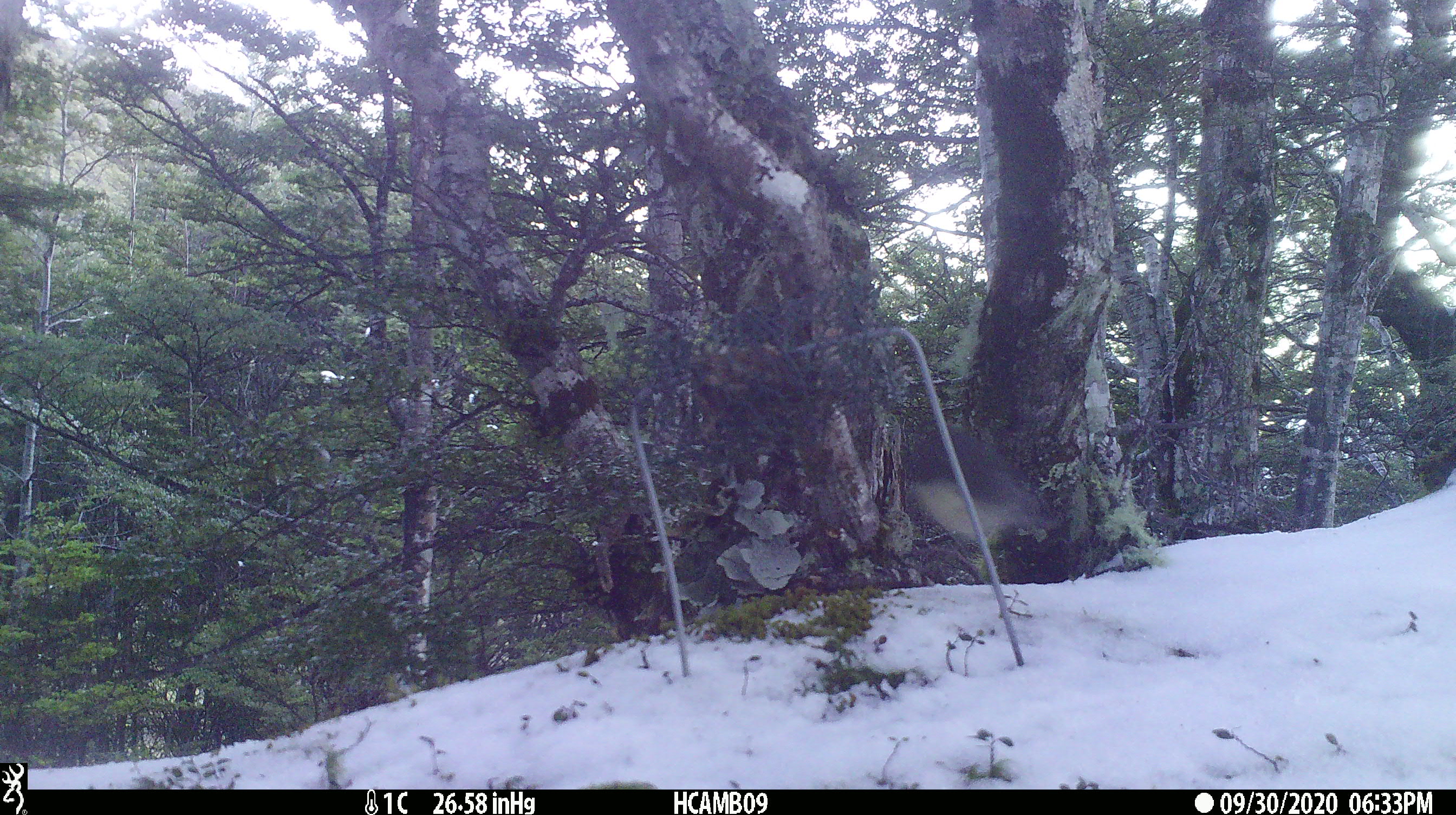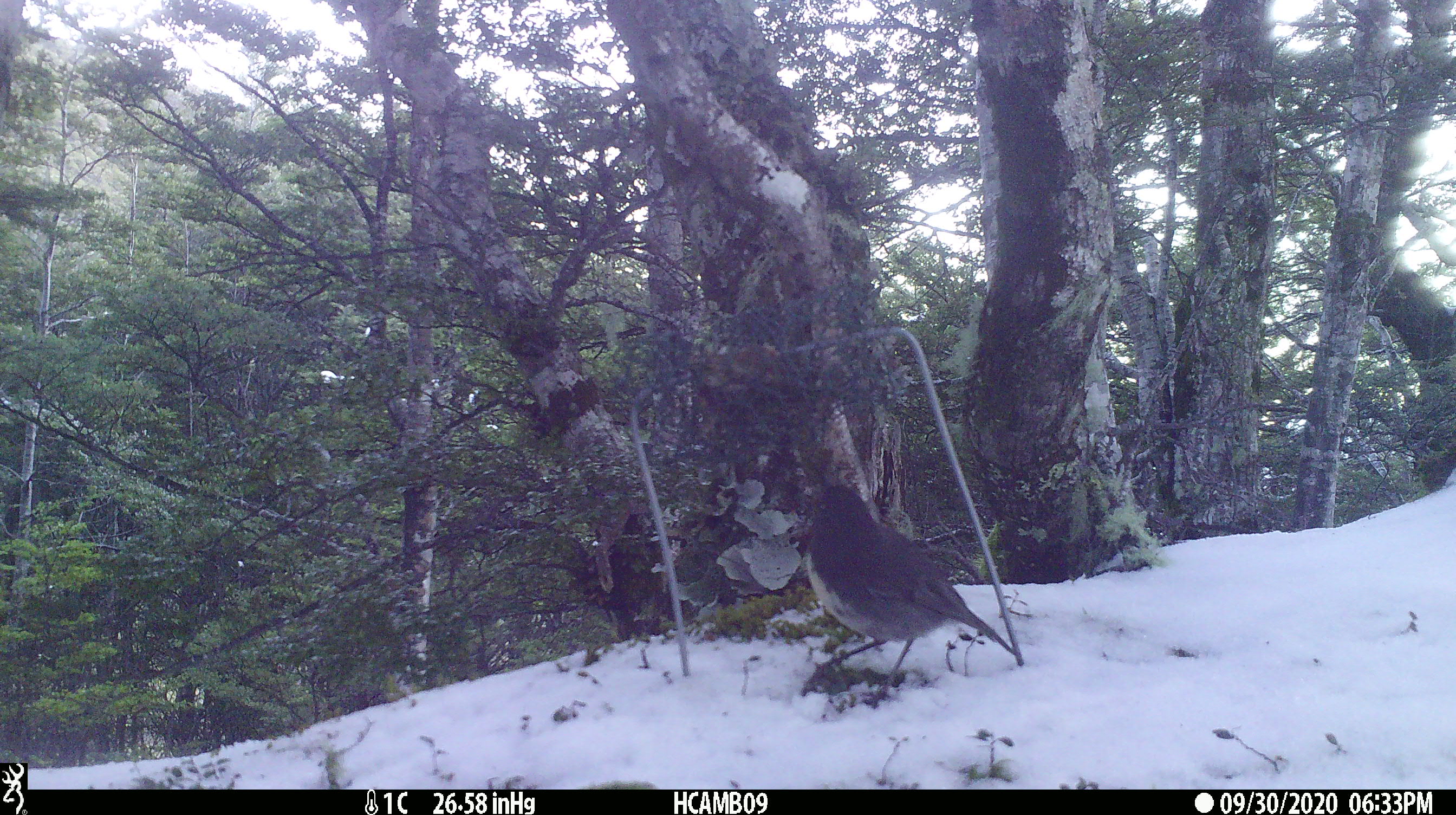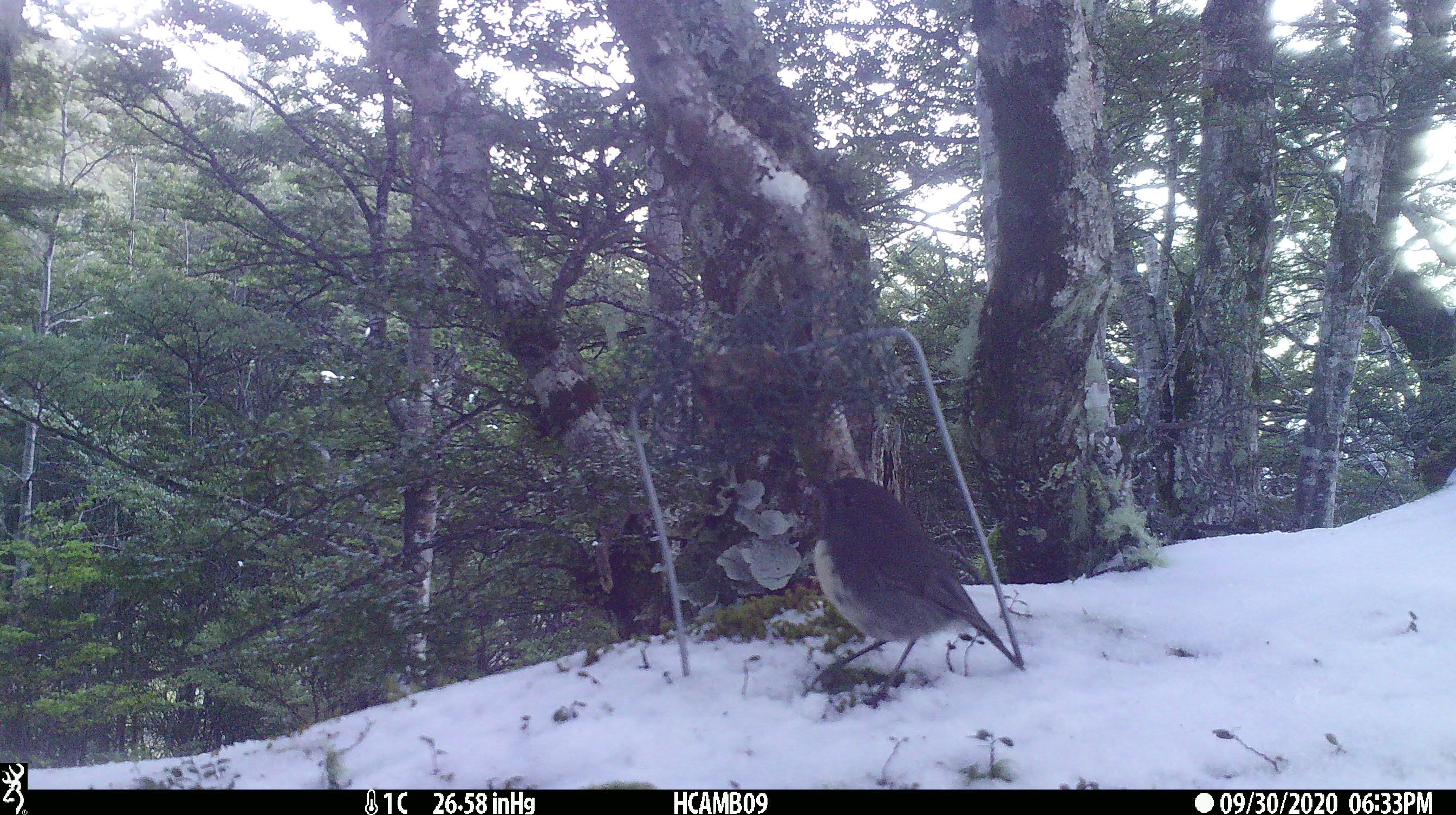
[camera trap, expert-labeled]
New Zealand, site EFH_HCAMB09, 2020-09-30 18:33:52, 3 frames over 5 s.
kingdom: Animalia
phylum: Chordata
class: Aves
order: Passeriformes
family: Petroicidae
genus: Petroica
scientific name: Petroica australis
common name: new zealand robin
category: robin